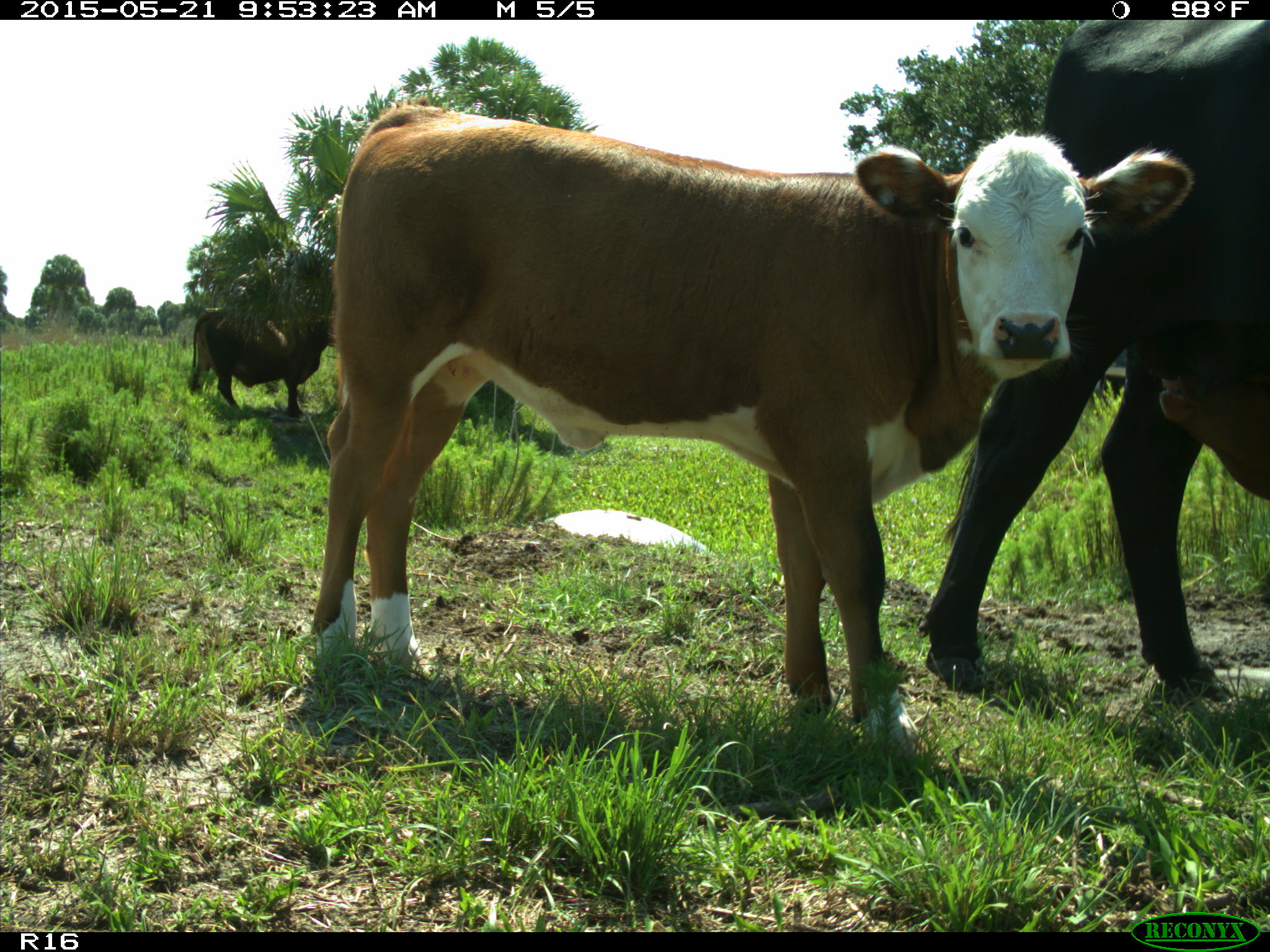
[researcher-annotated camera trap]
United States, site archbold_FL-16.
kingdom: Animalia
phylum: Chordata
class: Mammalia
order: Artiodactyla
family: Bovidae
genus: Bos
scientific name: Bos taurus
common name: domestic cow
Bos taurus (domestic cow).